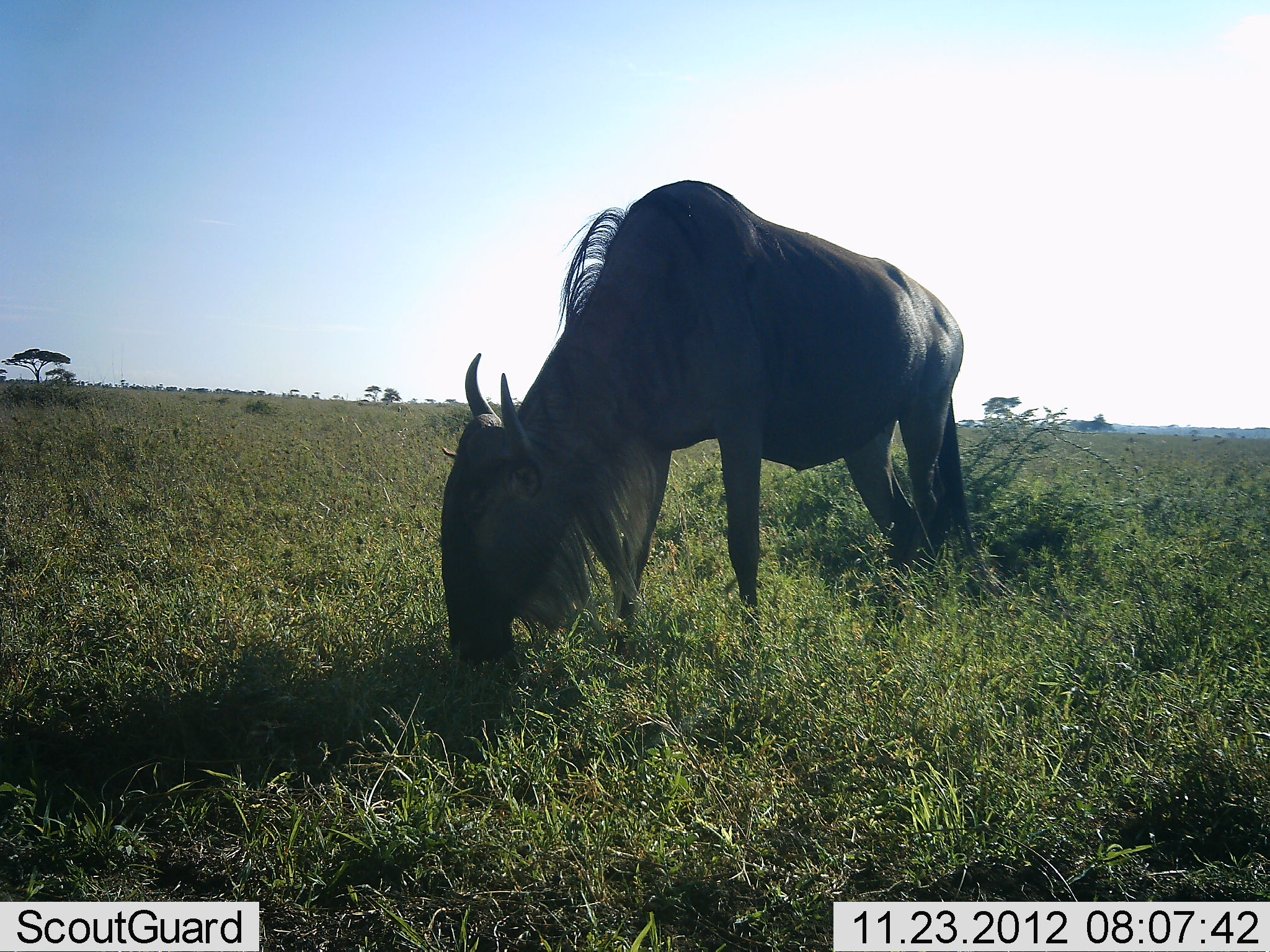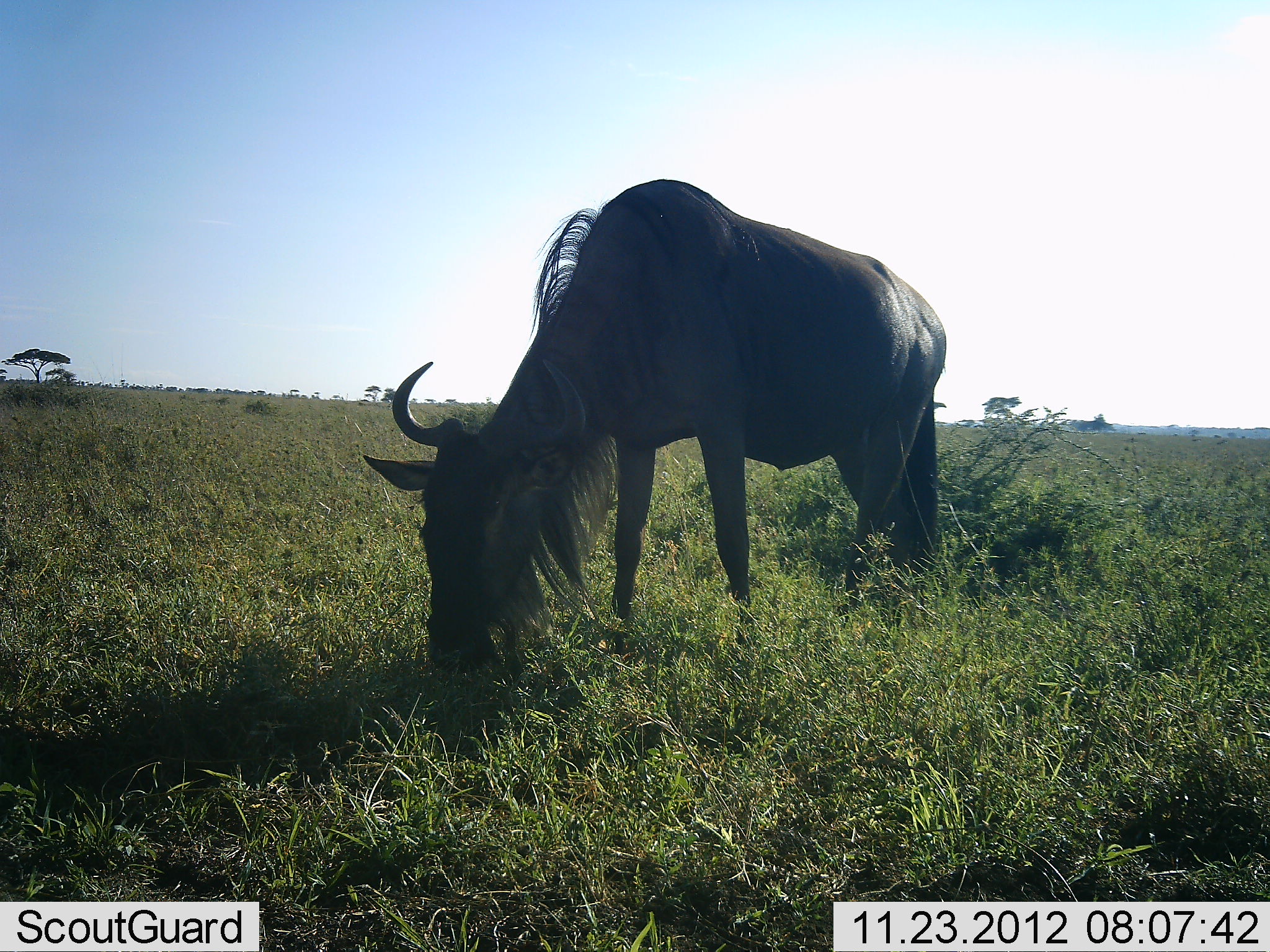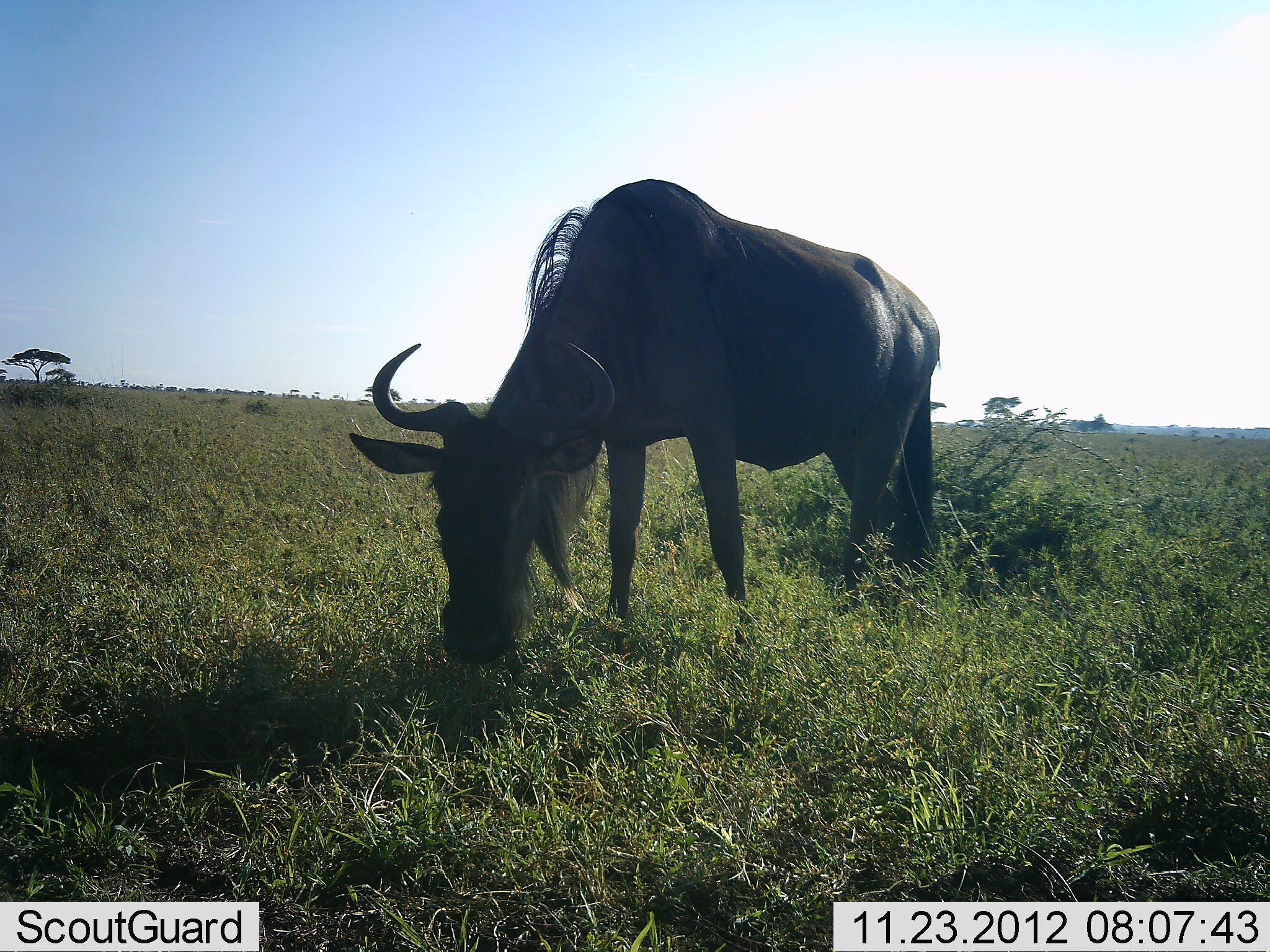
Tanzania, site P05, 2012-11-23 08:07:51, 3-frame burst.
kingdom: Animalia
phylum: Chordata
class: Mammalia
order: Artiodactyla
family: Bovidae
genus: Connochaetes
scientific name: Connochaetes taurinus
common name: blue wildebeest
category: wildebeest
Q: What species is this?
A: Wildebeest (blue wildebeest) (Connochaetes taurinus).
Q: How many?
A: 1.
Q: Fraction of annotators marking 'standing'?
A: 30%.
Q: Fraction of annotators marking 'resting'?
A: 10%.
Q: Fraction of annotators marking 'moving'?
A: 0%.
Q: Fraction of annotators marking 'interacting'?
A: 0%.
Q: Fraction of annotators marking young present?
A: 0%.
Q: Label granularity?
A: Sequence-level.